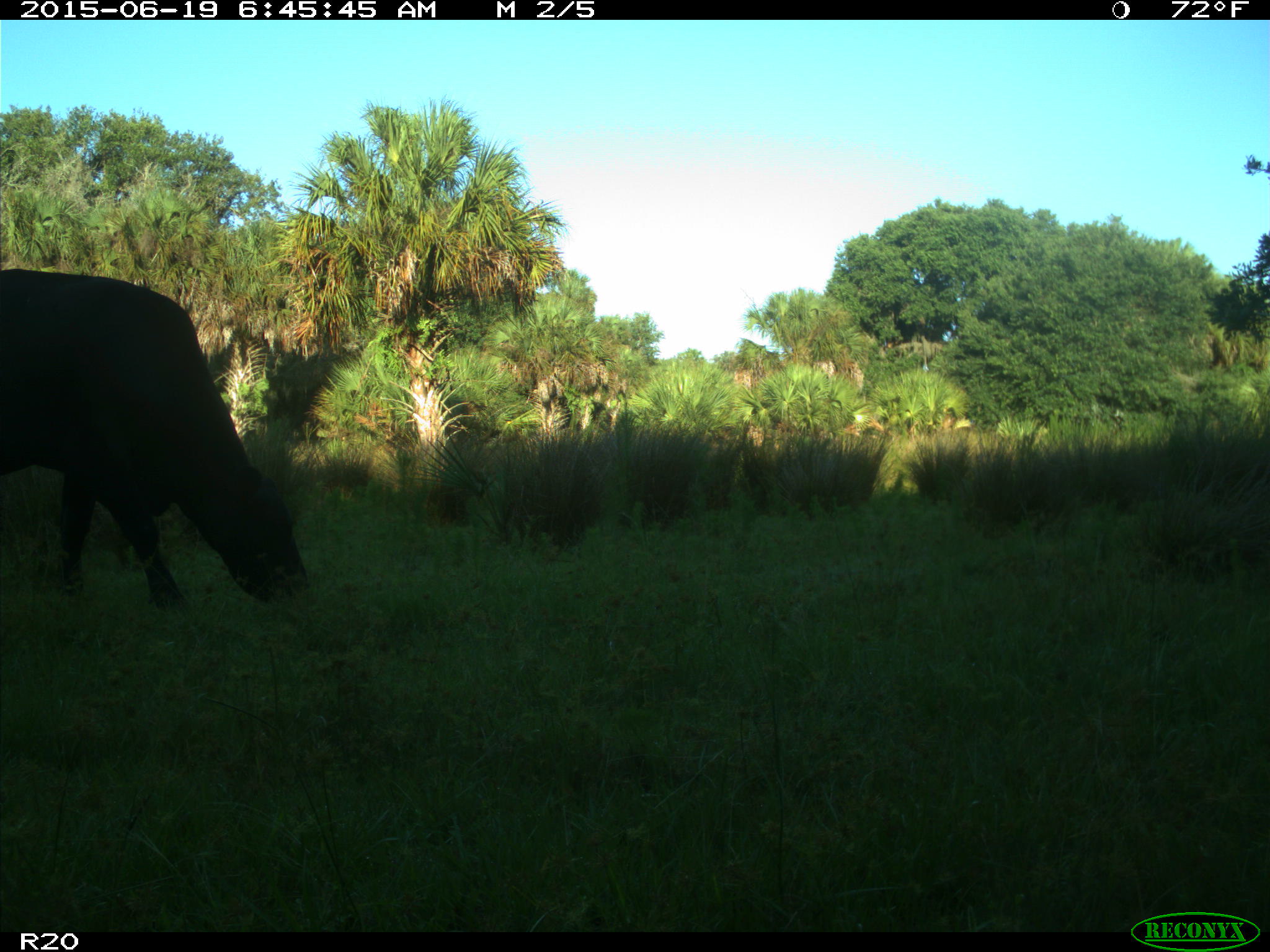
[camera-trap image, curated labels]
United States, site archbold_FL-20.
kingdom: Animalia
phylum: Chordata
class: Mammalia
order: Artiodactyla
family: Bovidae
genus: Bos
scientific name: Bos taurus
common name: domestic cow